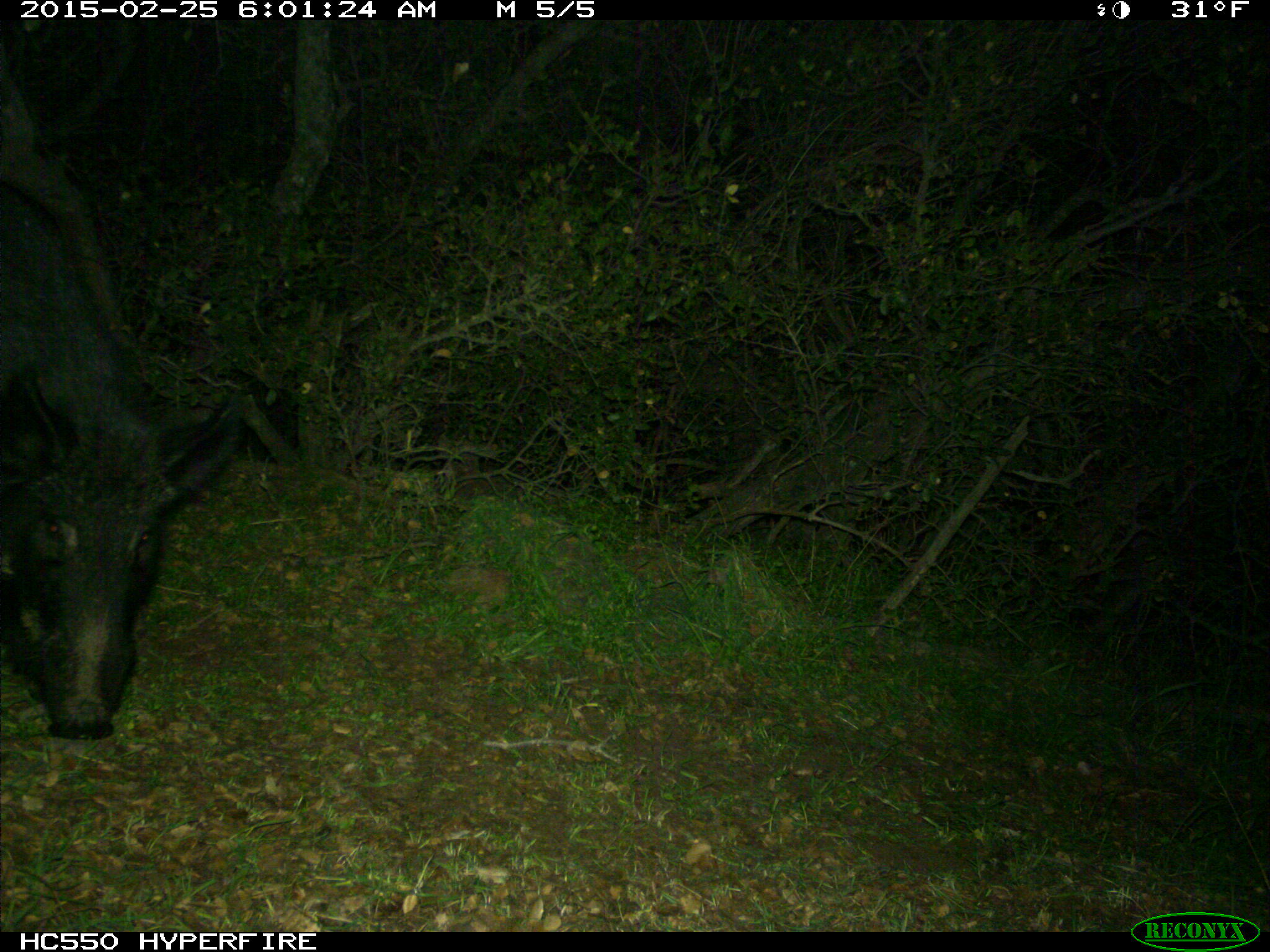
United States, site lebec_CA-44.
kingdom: Animalia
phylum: Chordata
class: Mammalia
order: Artiodactyla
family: Suidae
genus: Sus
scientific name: Sus scrofa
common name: wild boar